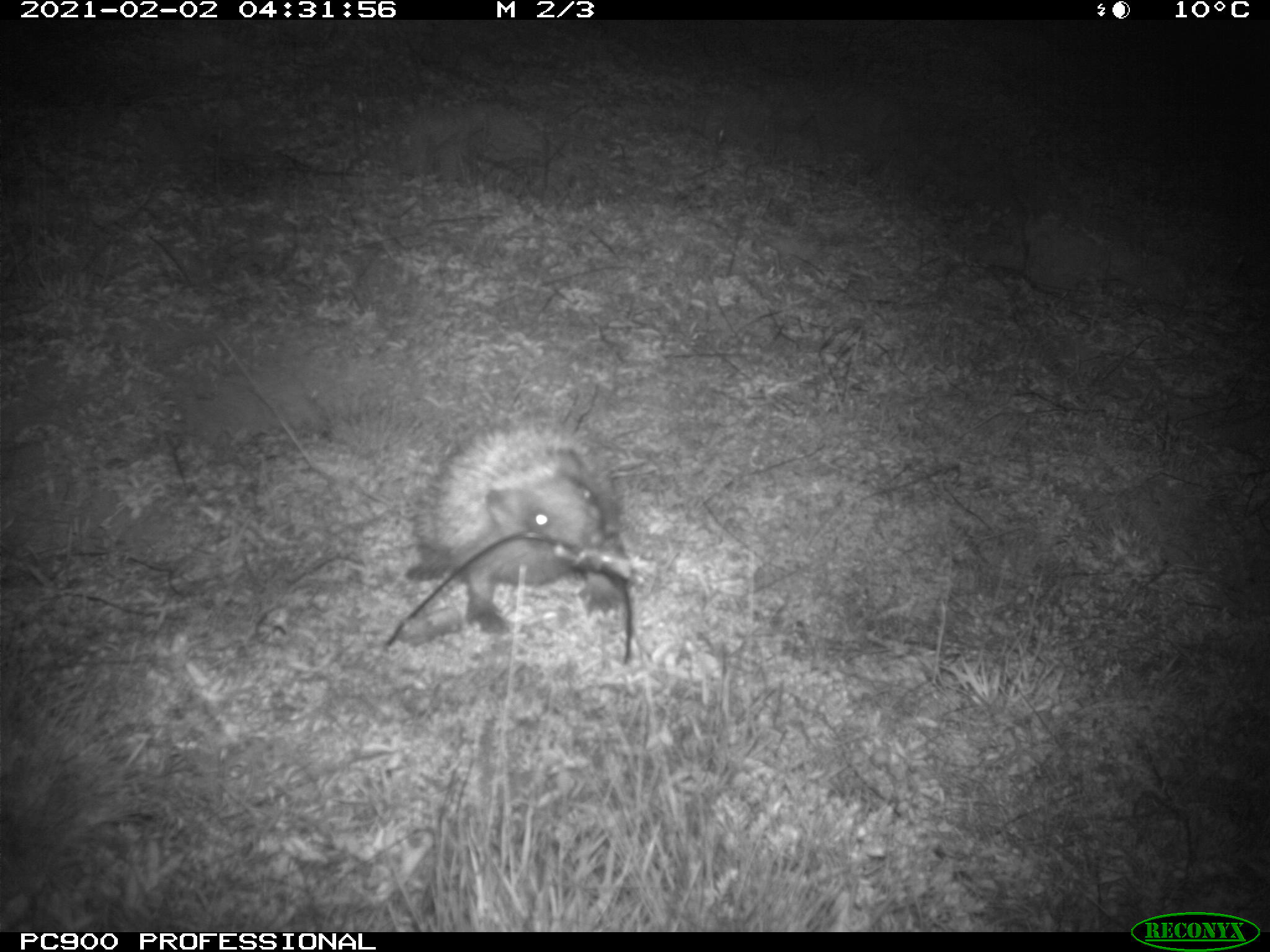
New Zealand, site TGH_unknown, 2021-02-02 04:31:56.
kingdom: Animalia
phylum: Chordata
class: Mammalia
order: Eulipotyphla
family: Erinaceidae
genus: Erinaceus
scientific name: Erinaceus europaeus europaeus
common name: european hedgehog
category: hedgehog